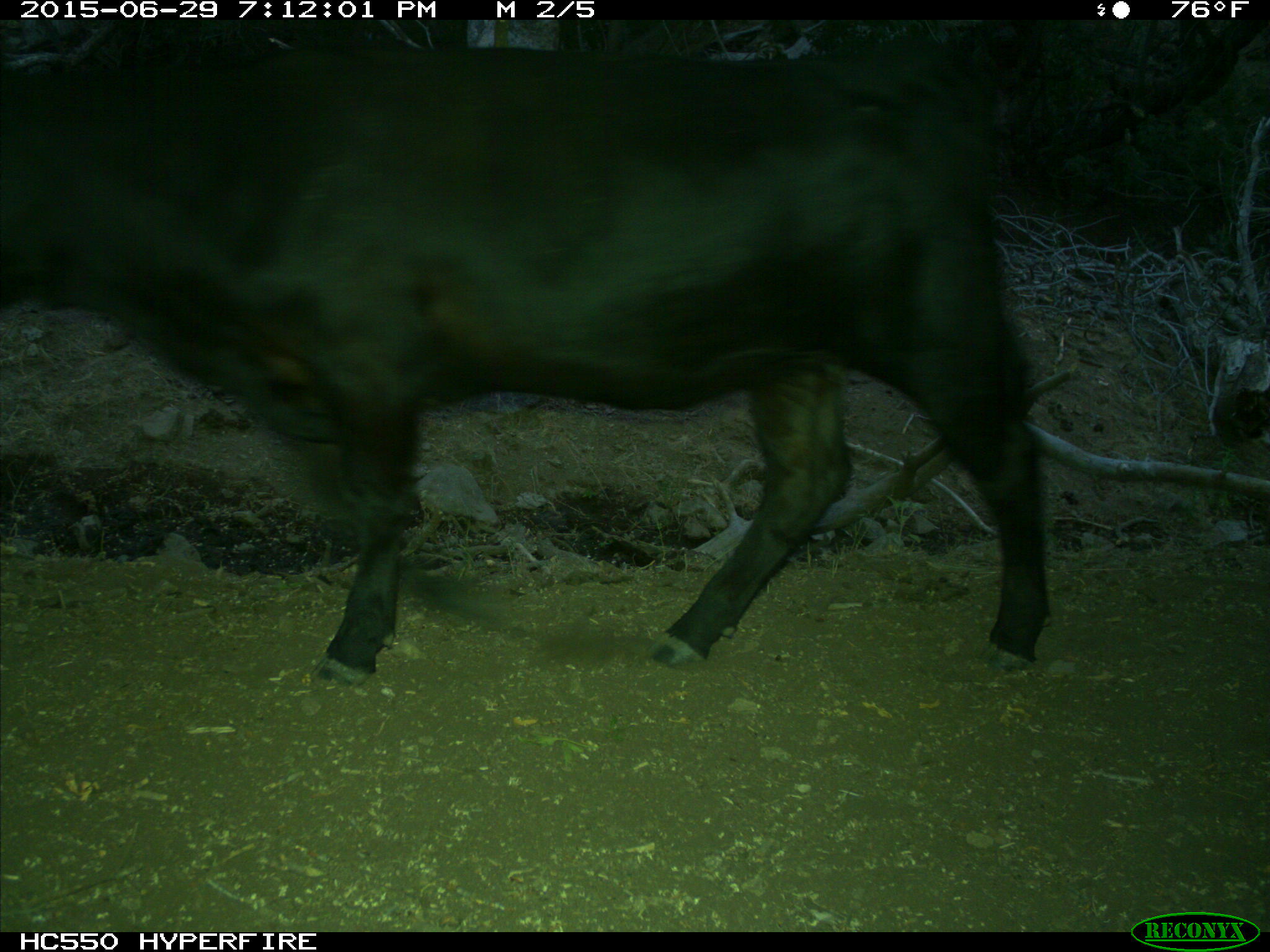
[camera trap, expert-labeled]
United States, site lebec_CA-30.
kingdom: Animalia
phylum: Chordata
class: Mammalia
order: Artiodactyla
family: Bovidae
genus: Bos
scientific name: Bos taurus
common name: domestic cow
Bos taurus (domestic cow).